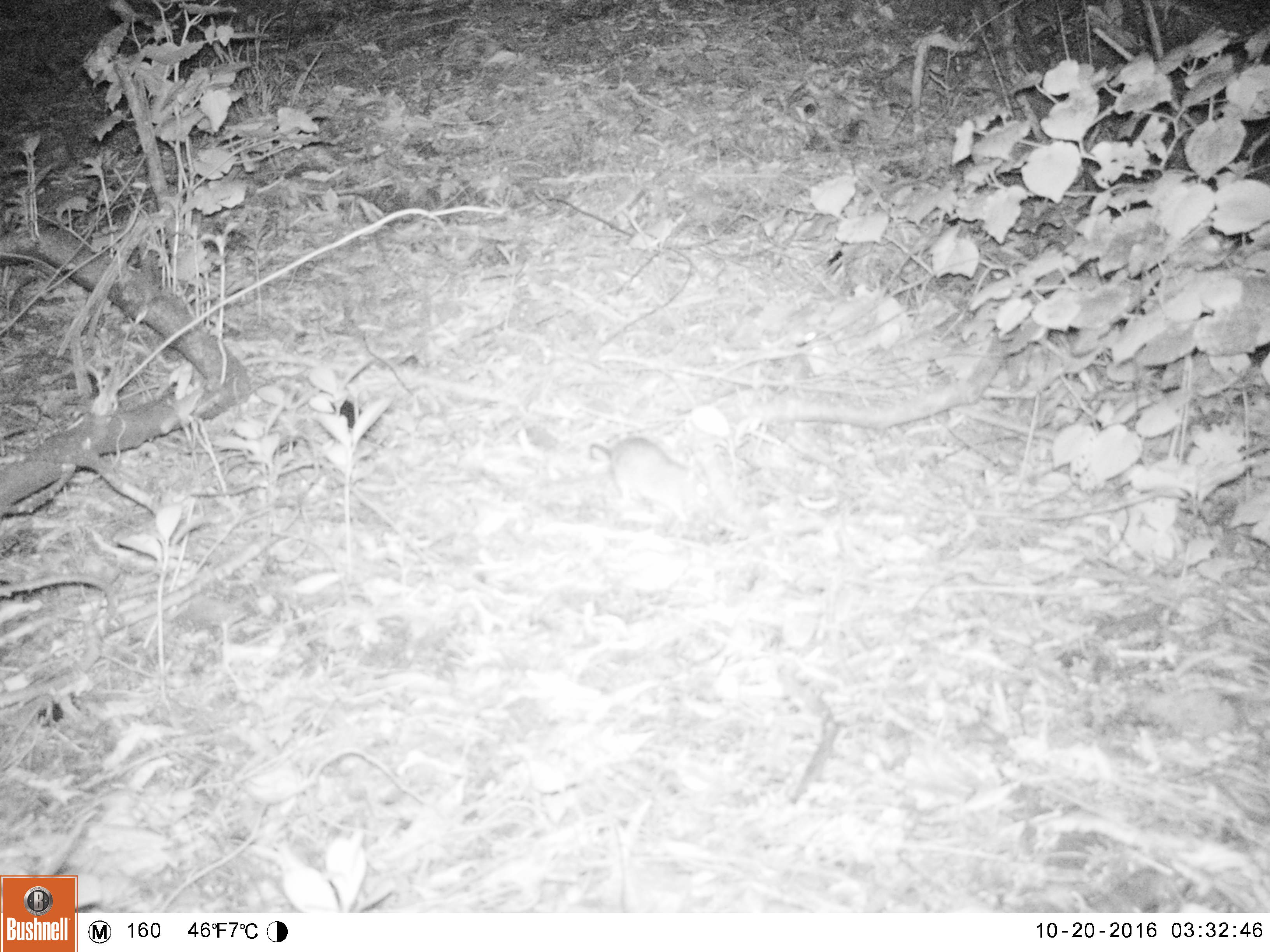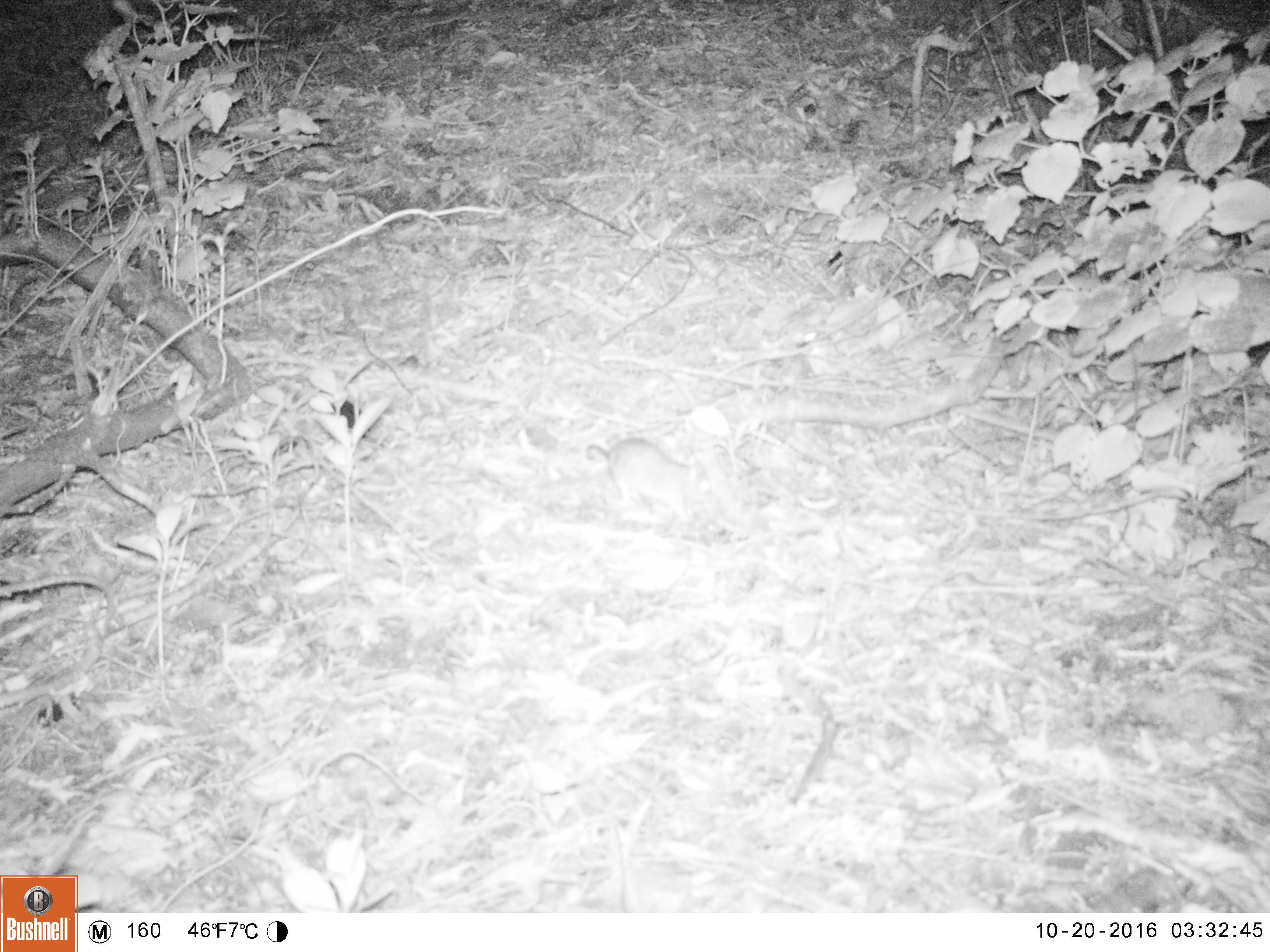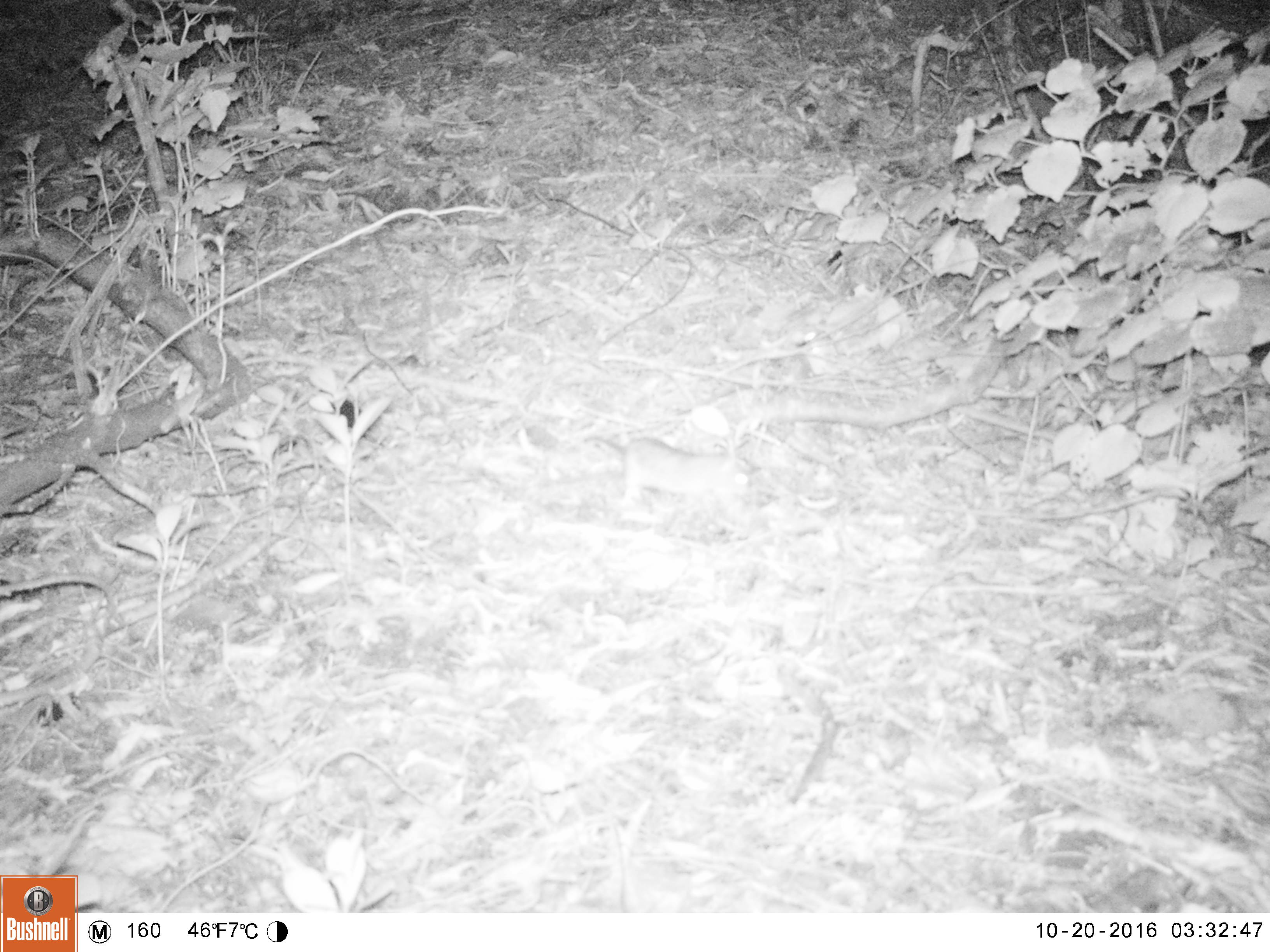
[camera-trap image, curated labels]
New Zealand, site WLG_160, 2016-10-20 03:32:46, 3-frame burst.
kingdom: Animalia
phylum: Chordata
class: Mammalia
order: Rodentia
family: Muridae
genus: Rattus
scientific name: Rattus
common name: rat